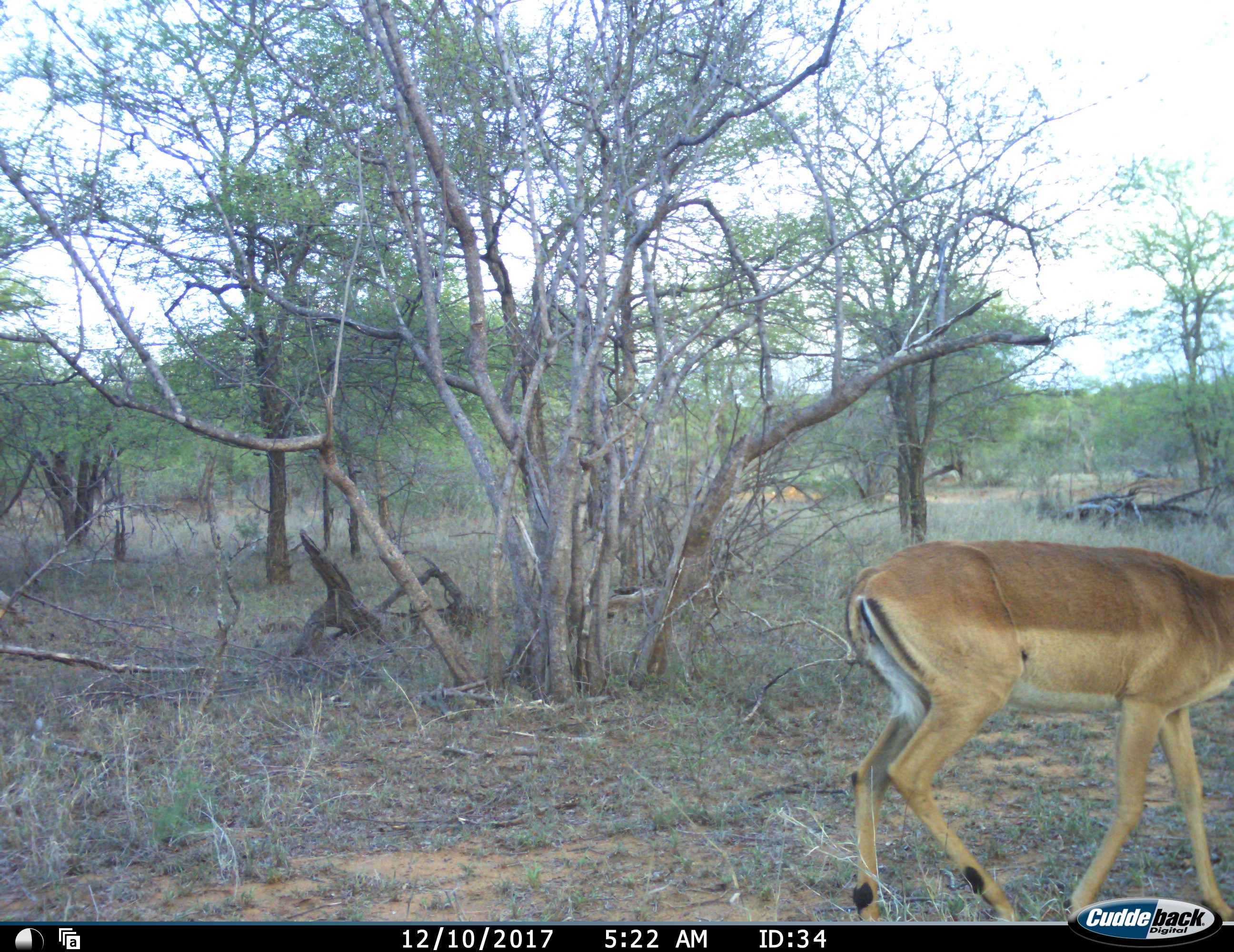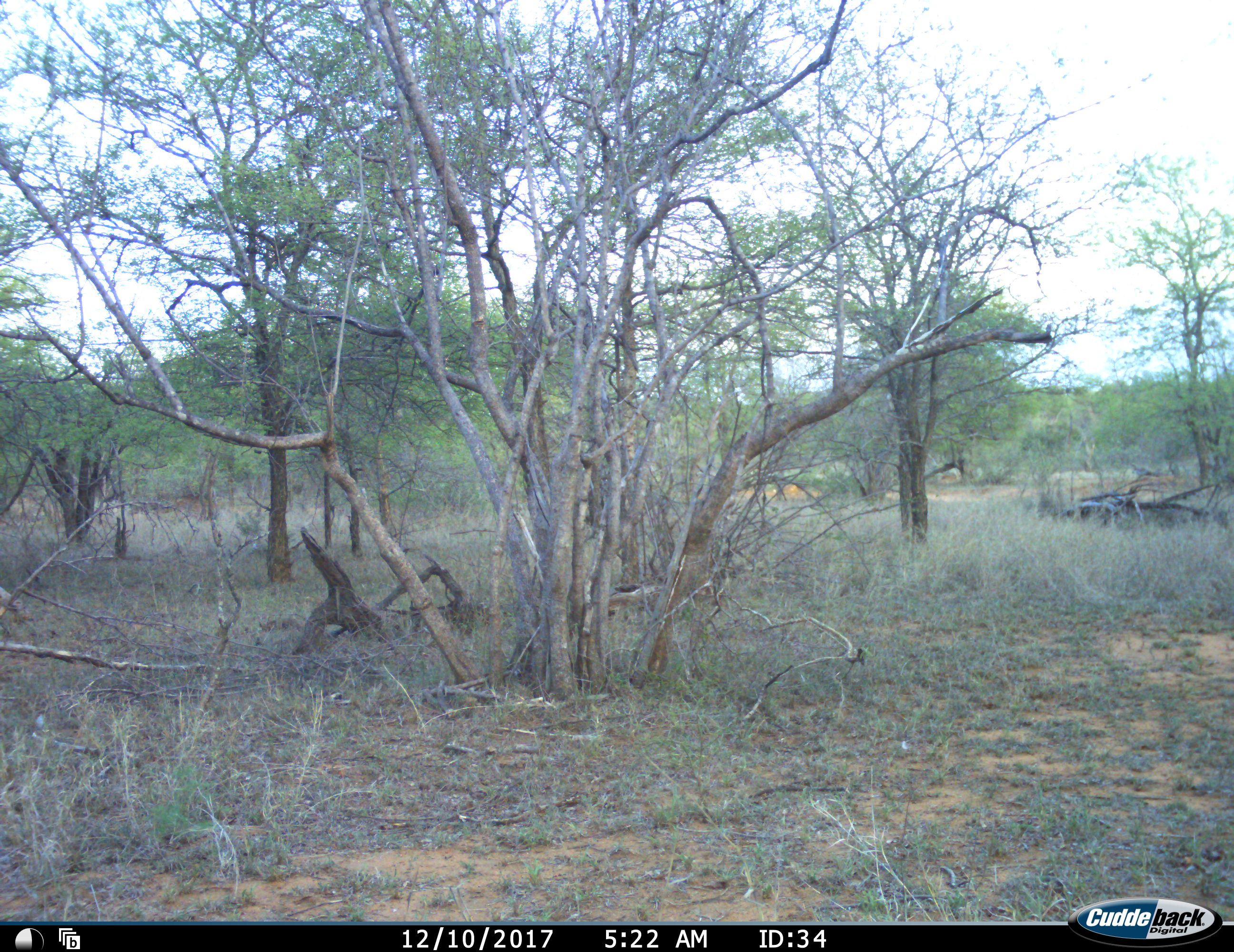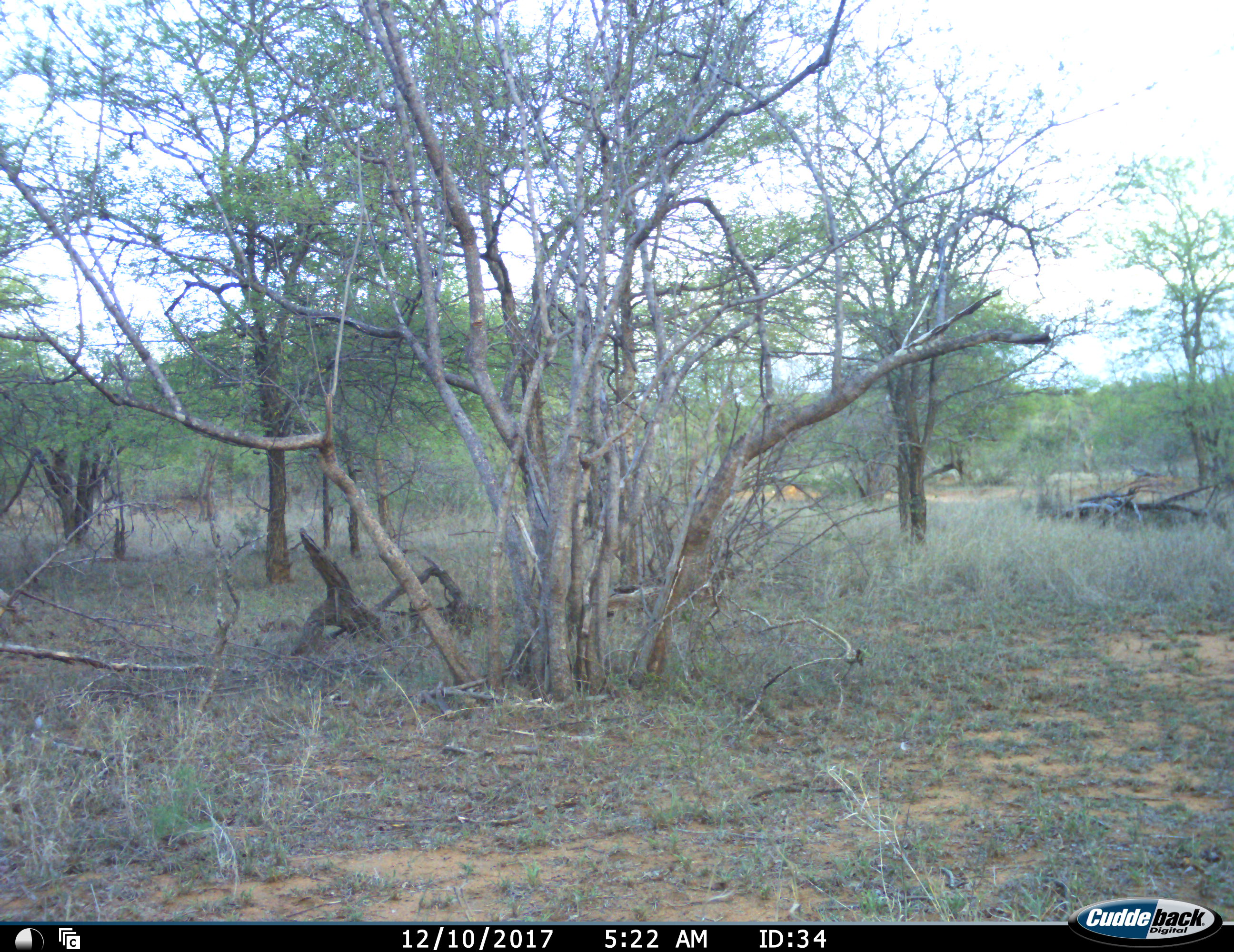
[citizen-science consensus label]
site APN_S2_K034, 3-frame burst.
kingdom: Animalia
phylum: Chordata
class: Mammalia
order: Artiodactyla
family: Bovidae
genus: Aepyceros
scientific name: Aepyceros melampus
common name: impala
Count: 1.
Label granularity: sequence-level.